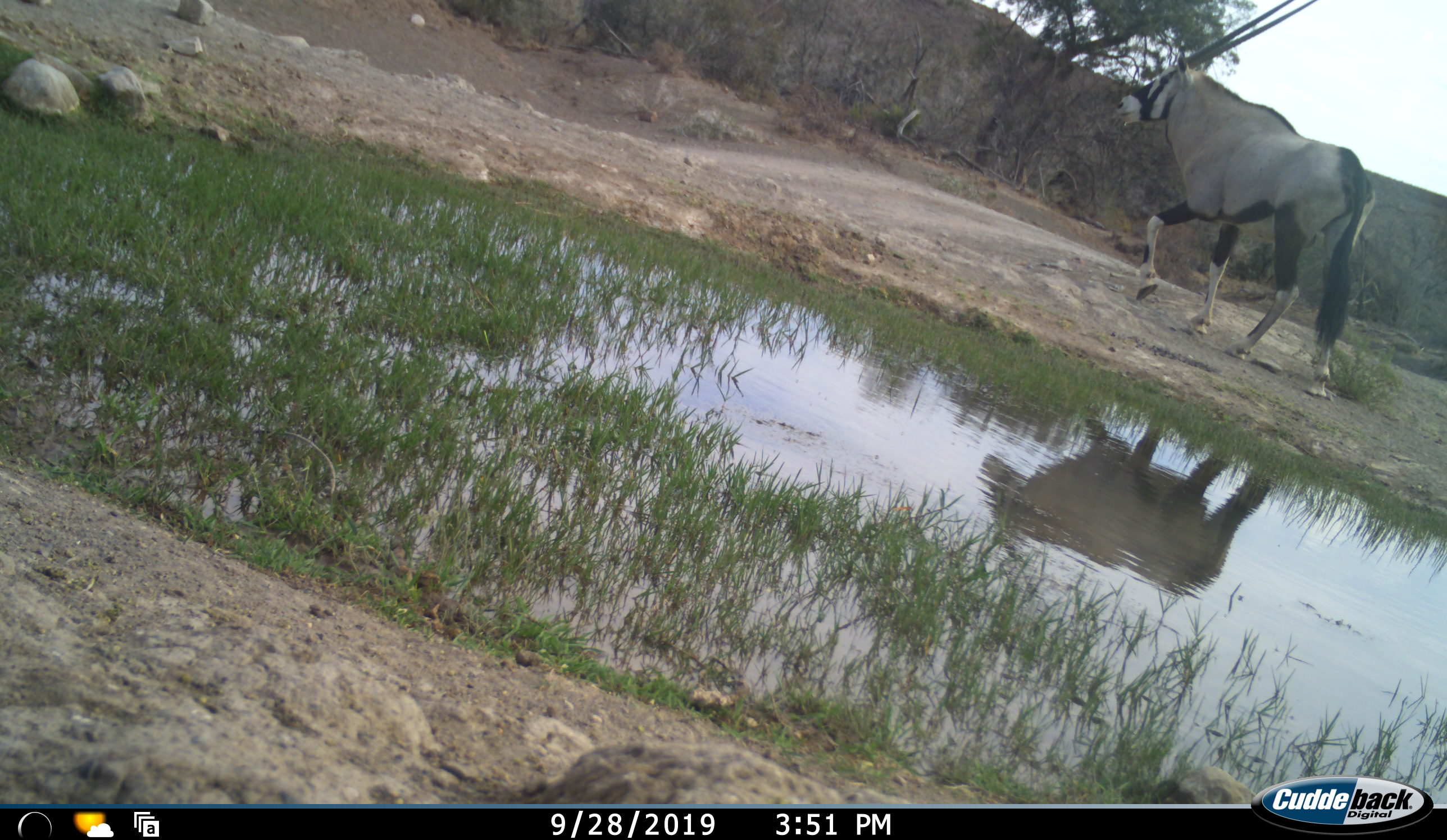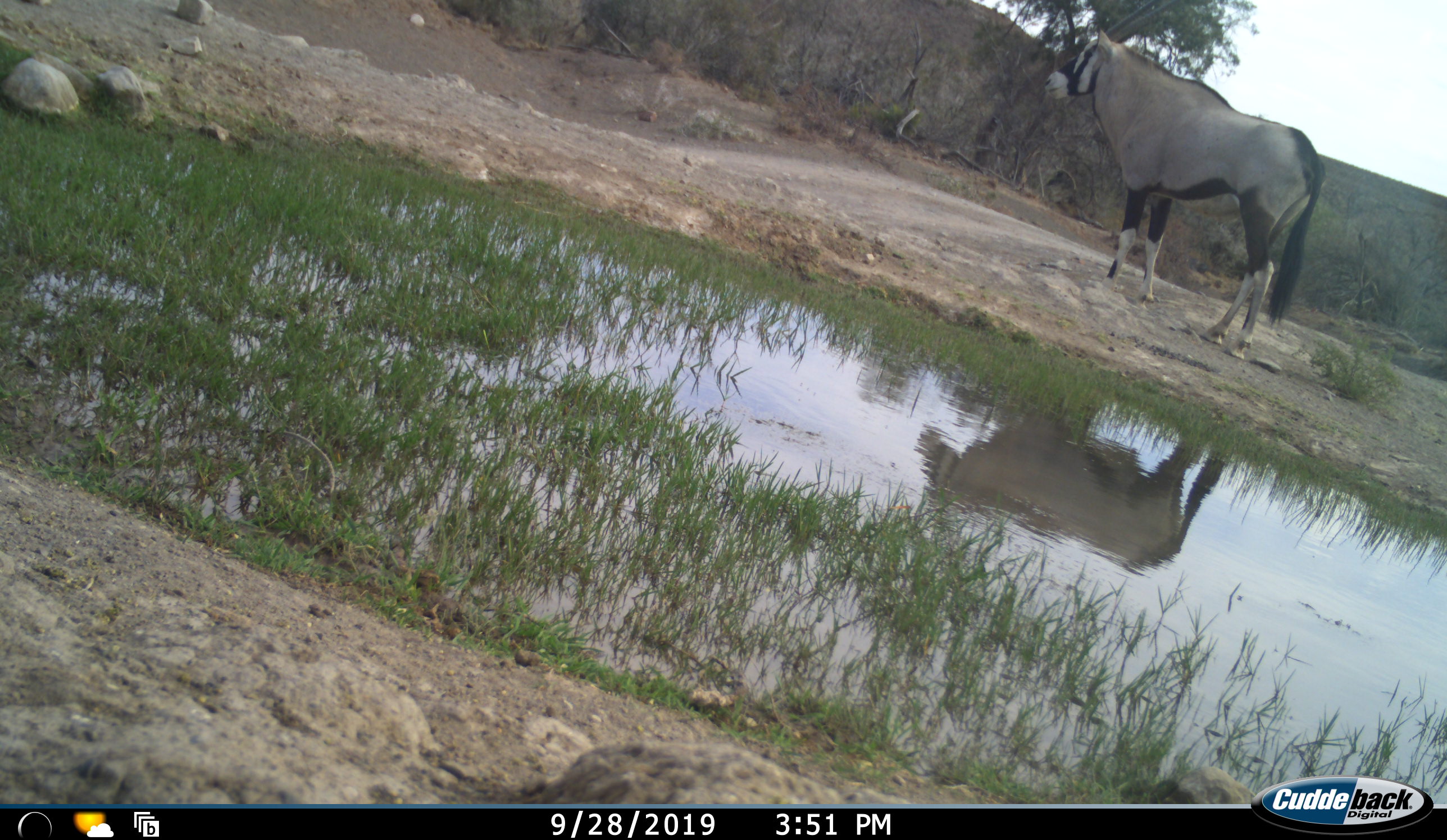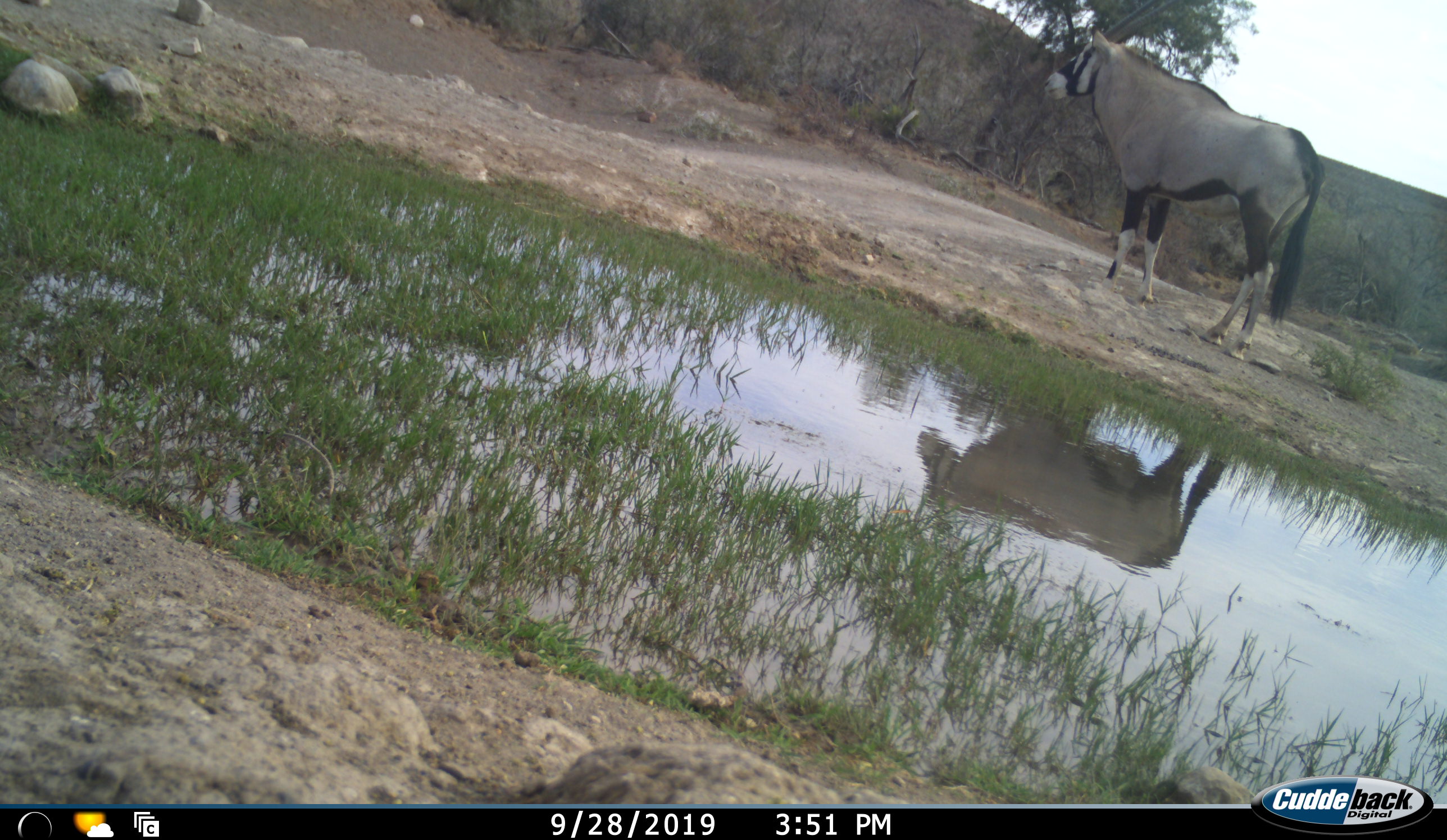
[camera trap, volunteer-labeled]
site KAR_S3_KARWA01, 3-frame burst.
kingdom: Animalia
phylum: Chordata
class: Mammalia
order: Artiodactyla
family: Bovidae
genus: Oryx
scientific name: Oryx gazella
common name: gemsbok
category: oryx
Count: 1.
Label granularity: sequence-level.